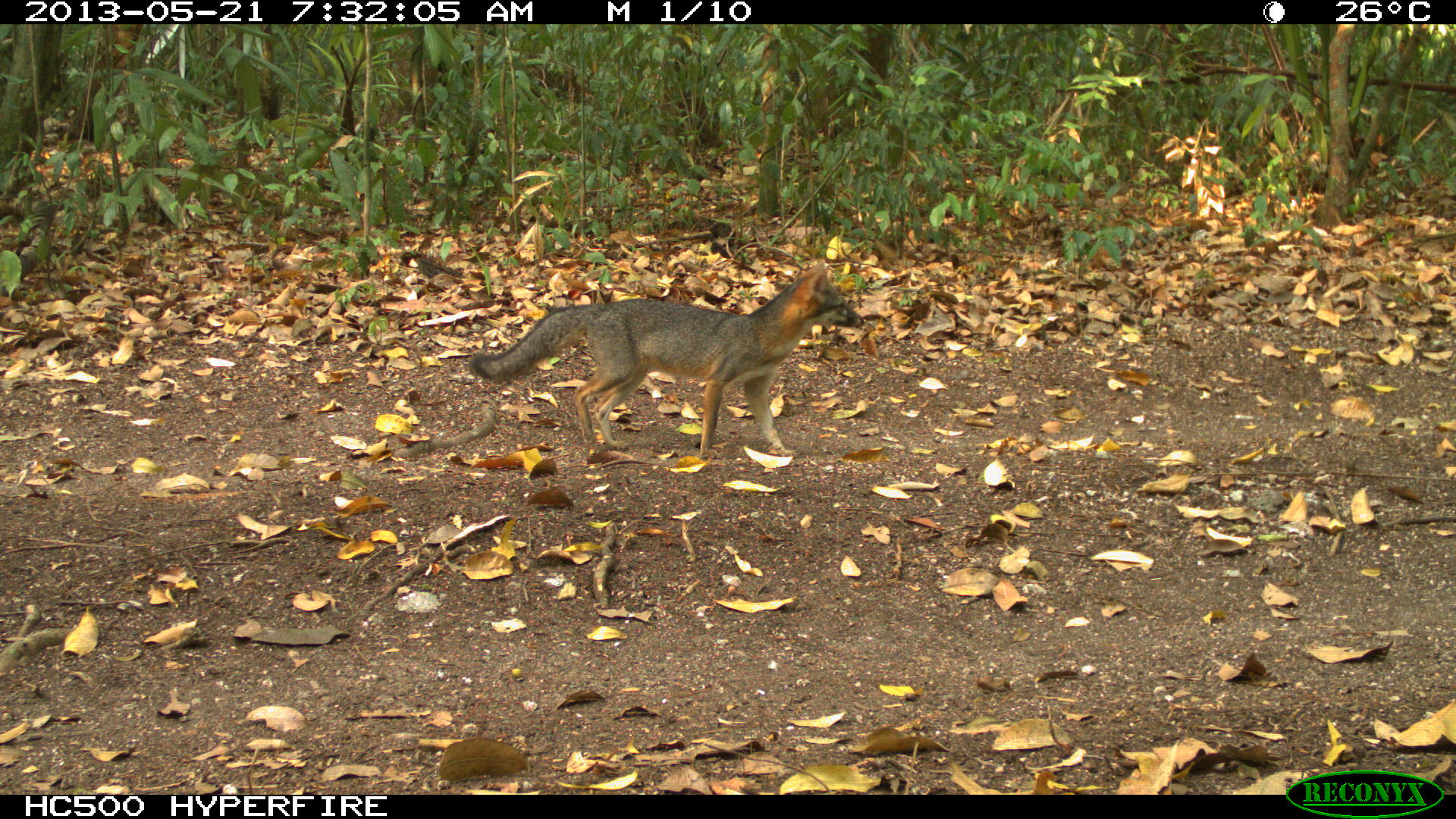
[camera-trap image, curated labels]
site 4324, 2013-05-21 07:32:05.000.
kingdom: Animalia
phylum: Chordata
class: Mammalia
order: Carnivora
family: Canidae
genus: Urocyon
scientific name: Urocyon cinereoargenteus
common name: gray fox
Urocyon cinereoargenteus (gray fox), count 1.